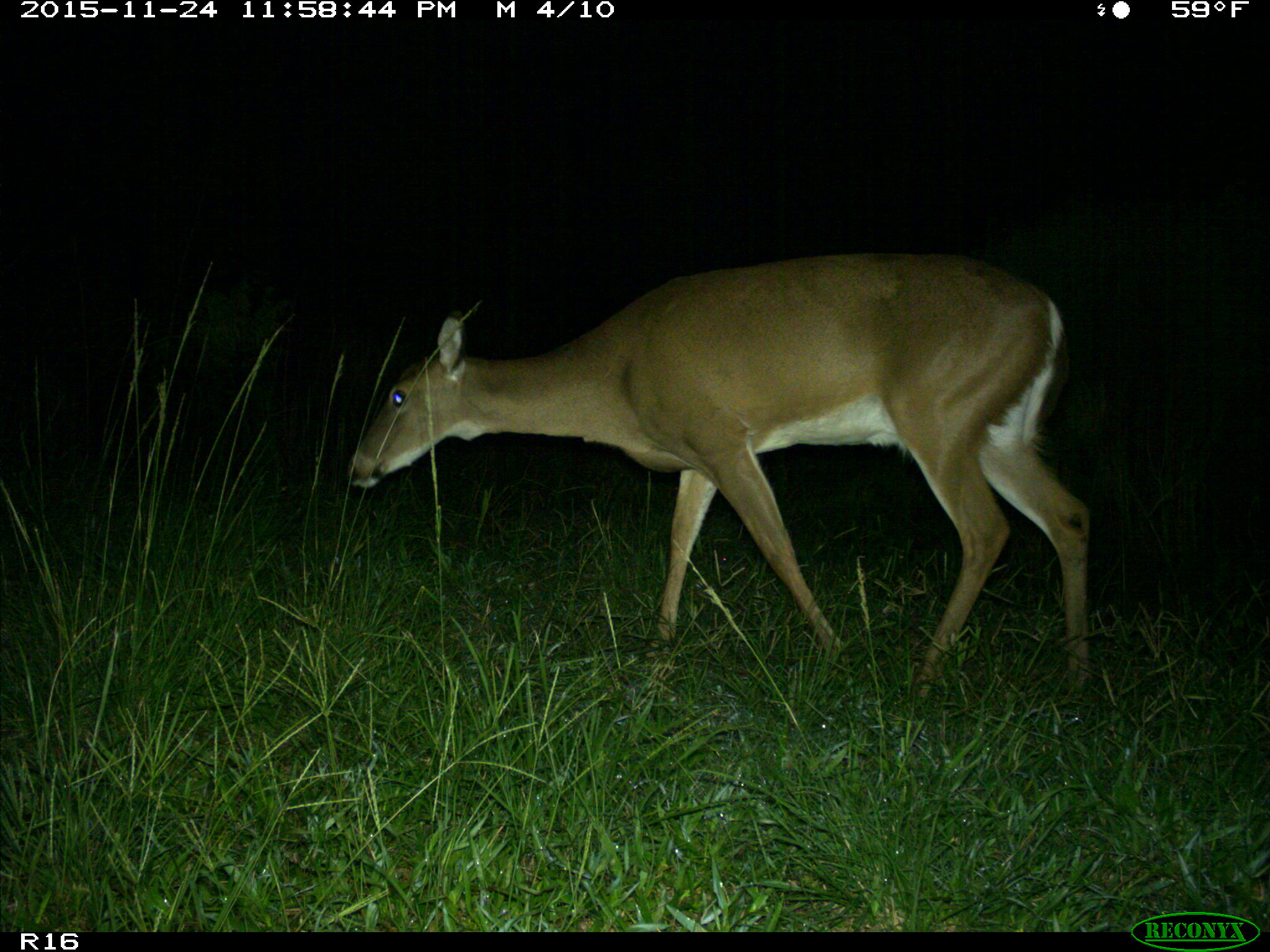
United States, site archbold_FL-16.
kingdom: Animalia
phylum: Chordata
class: Mammalia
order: Artiodactyla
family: Cervidae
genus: Odocoileus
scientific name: Odocoileus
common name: deer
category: unidentified deer